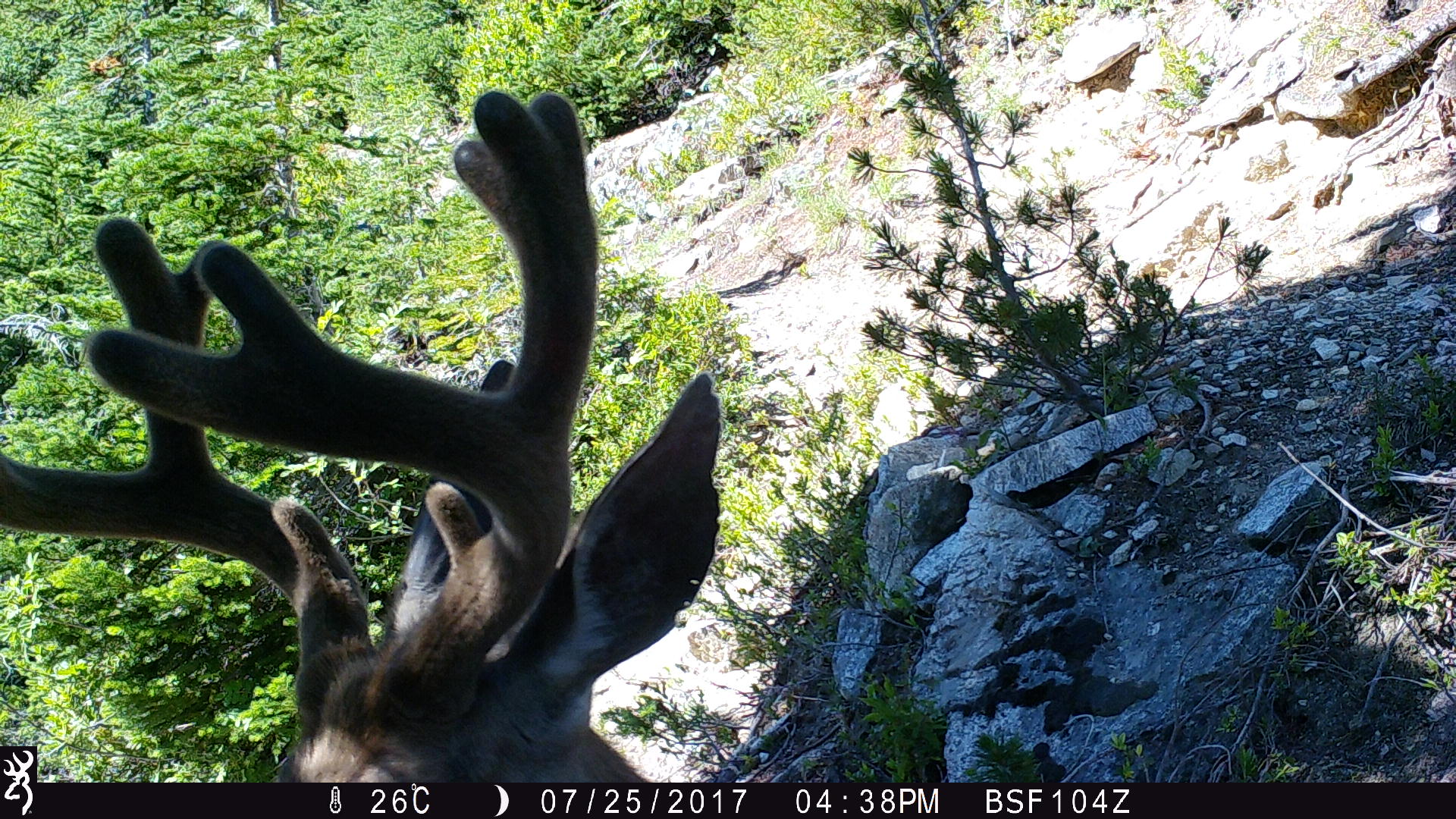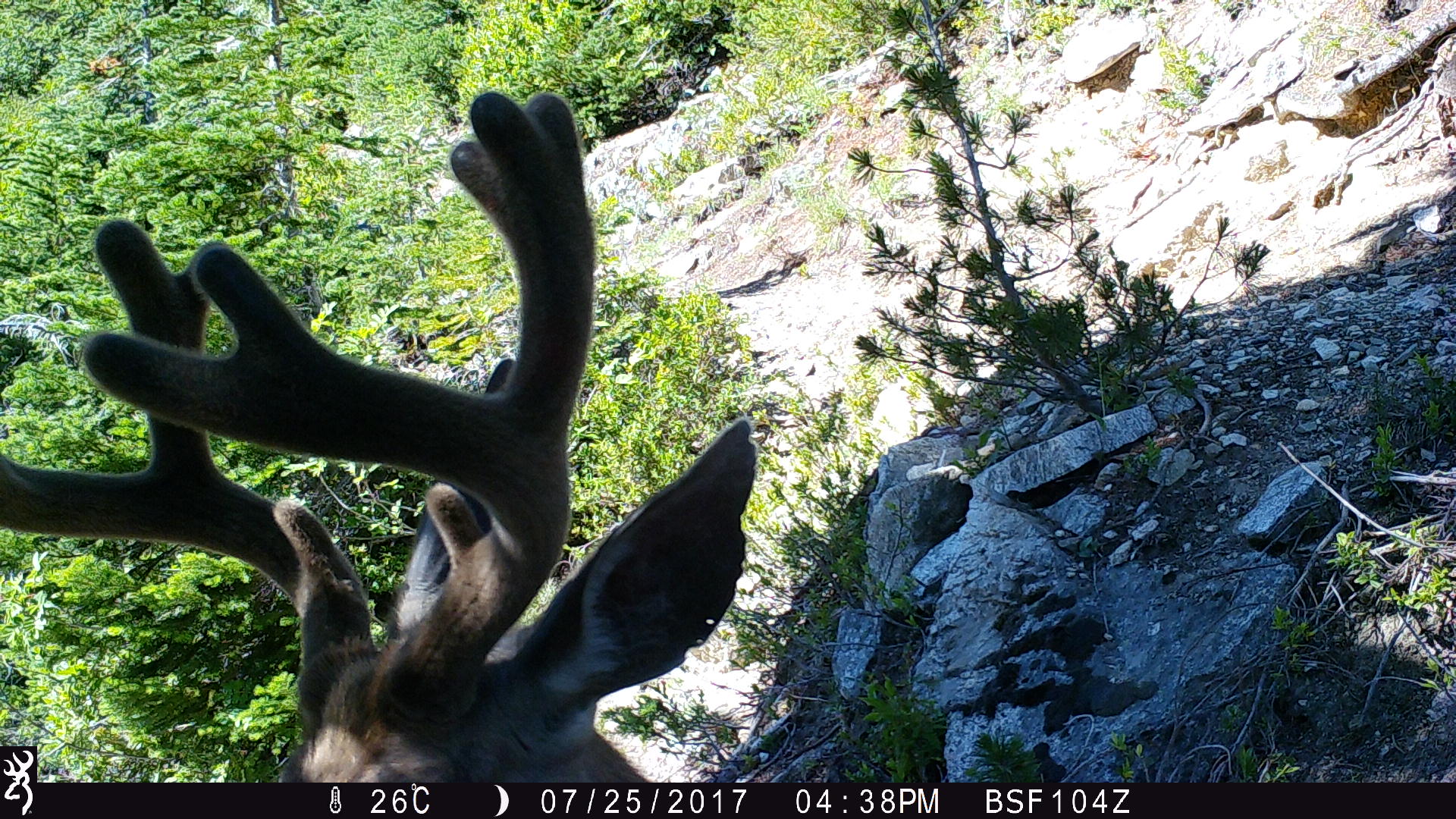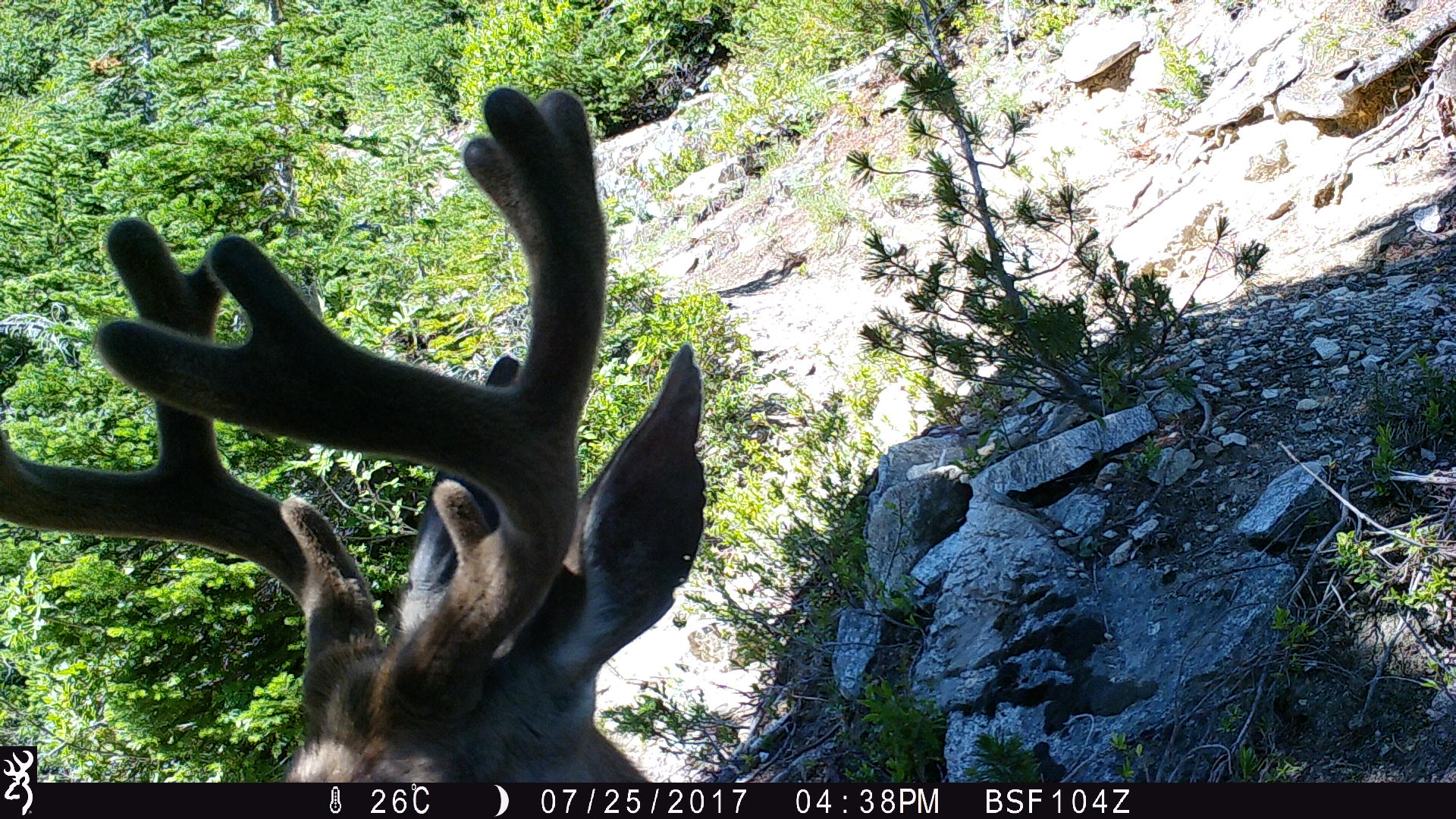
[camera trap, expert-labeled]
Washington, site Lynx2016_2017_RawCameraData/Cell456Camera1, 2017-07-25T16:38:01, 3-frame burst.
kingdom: Animalia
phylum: Chordata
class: Mammalia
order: Artiodactyla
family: Cervidae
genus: Odocoileus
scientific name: Odocoileus hemionus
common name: mule deer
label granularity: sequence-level